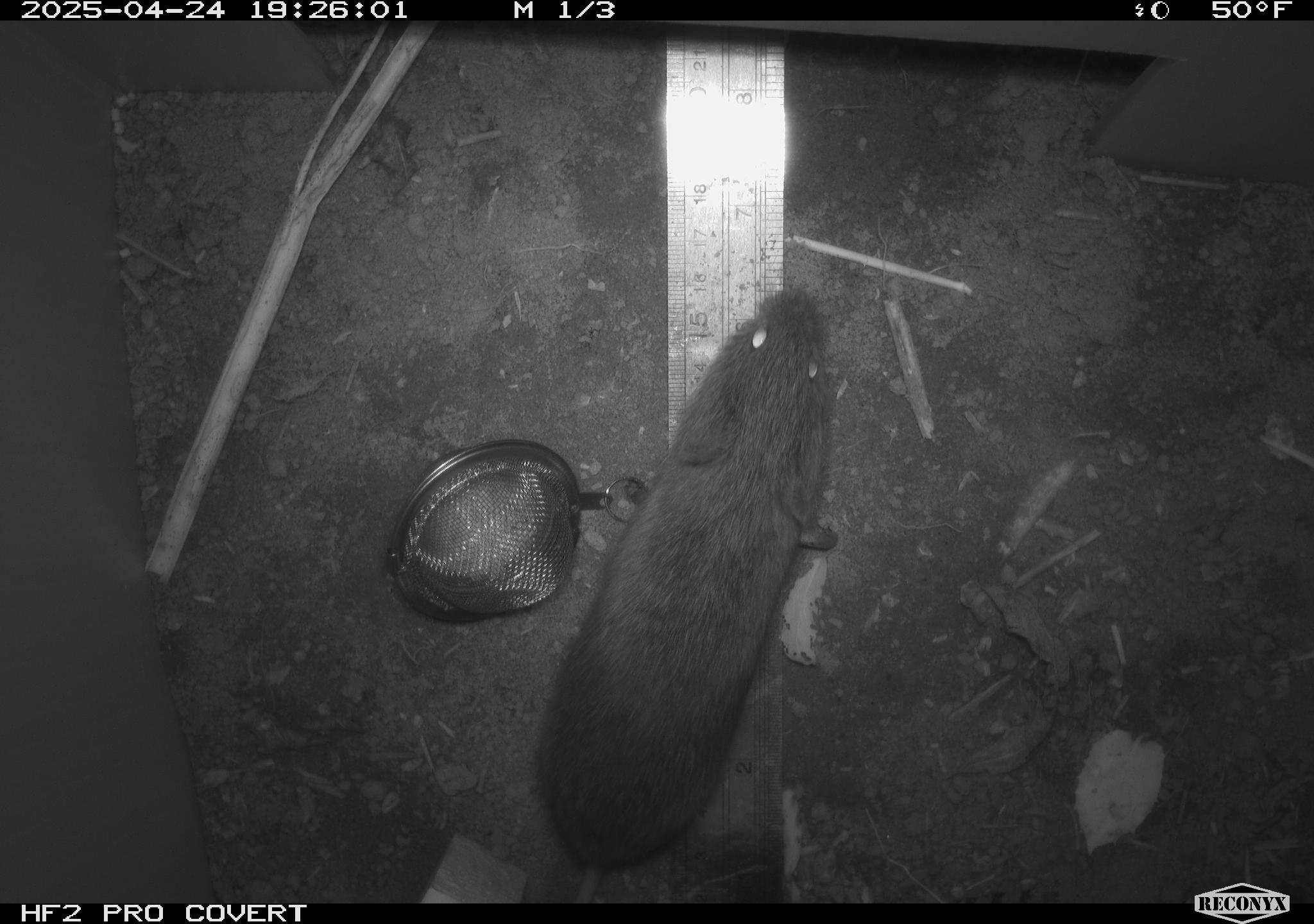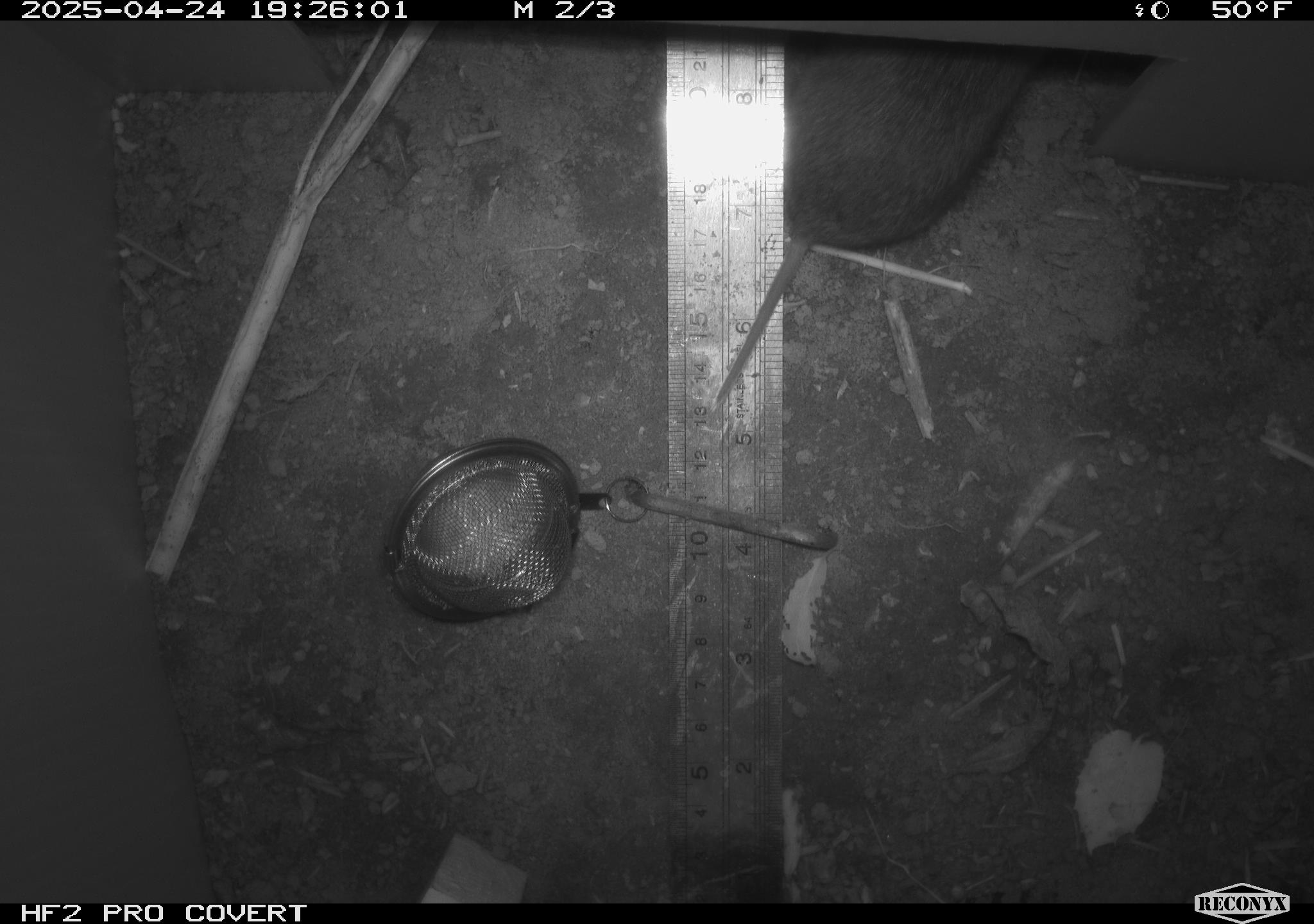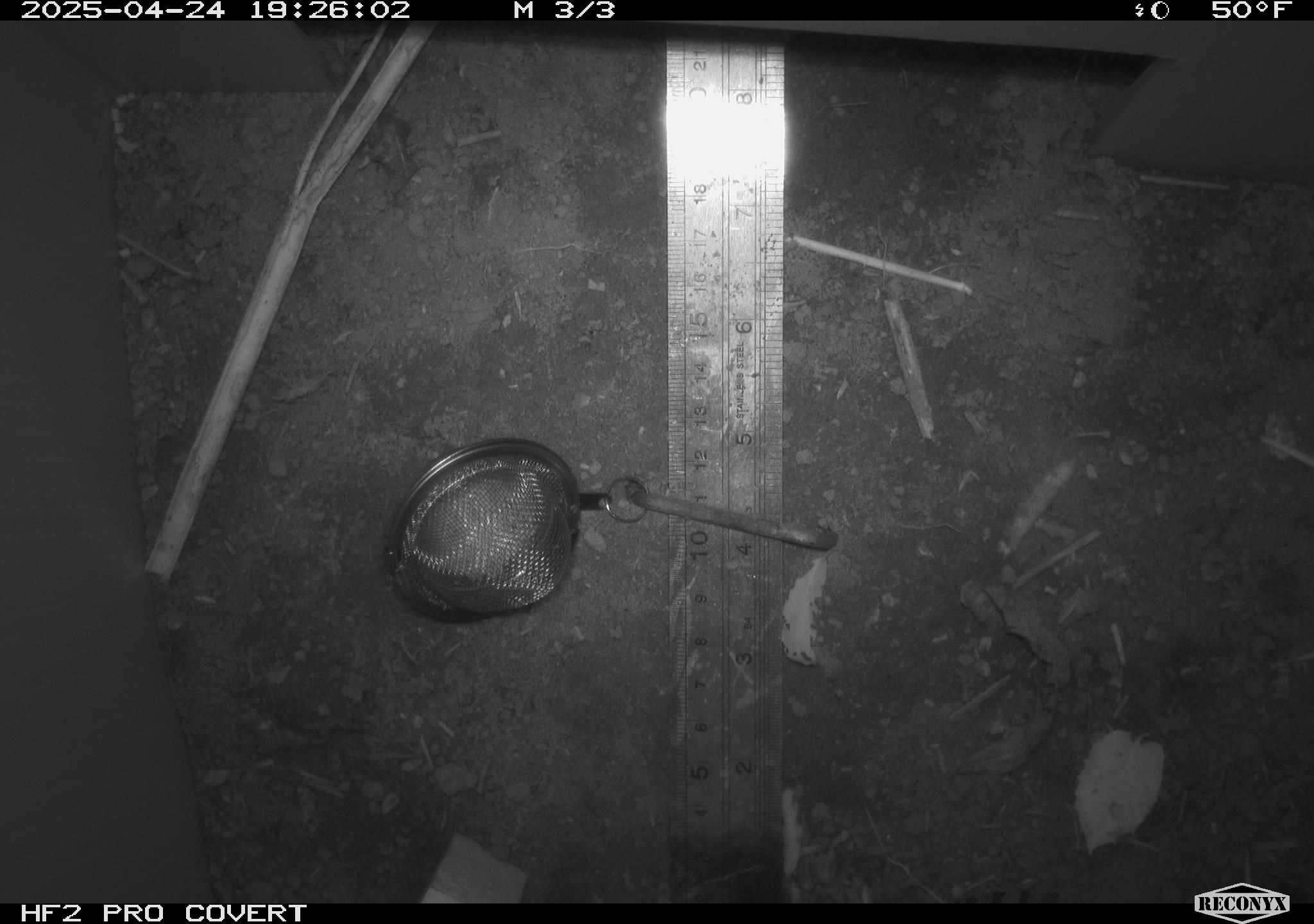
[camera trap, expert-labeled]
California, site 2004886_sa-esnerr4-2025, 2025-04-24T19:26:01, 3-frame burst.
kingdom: Animalia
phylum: Chordata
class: Mammalia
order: Rodentia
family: Cricetidae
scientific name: Arvicolinae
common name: voles, lemmings, and muskrats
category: arvicolinae subfamily